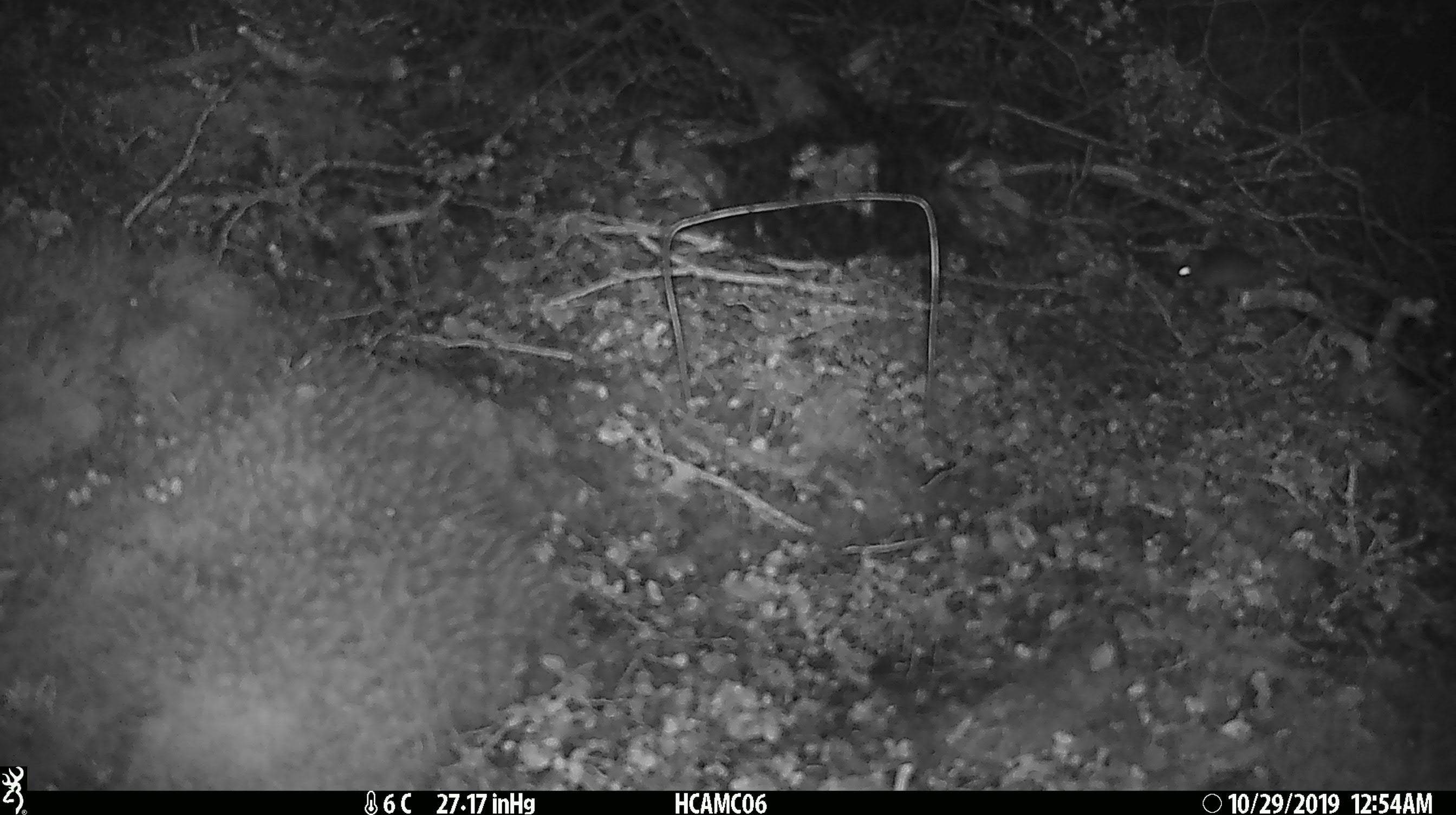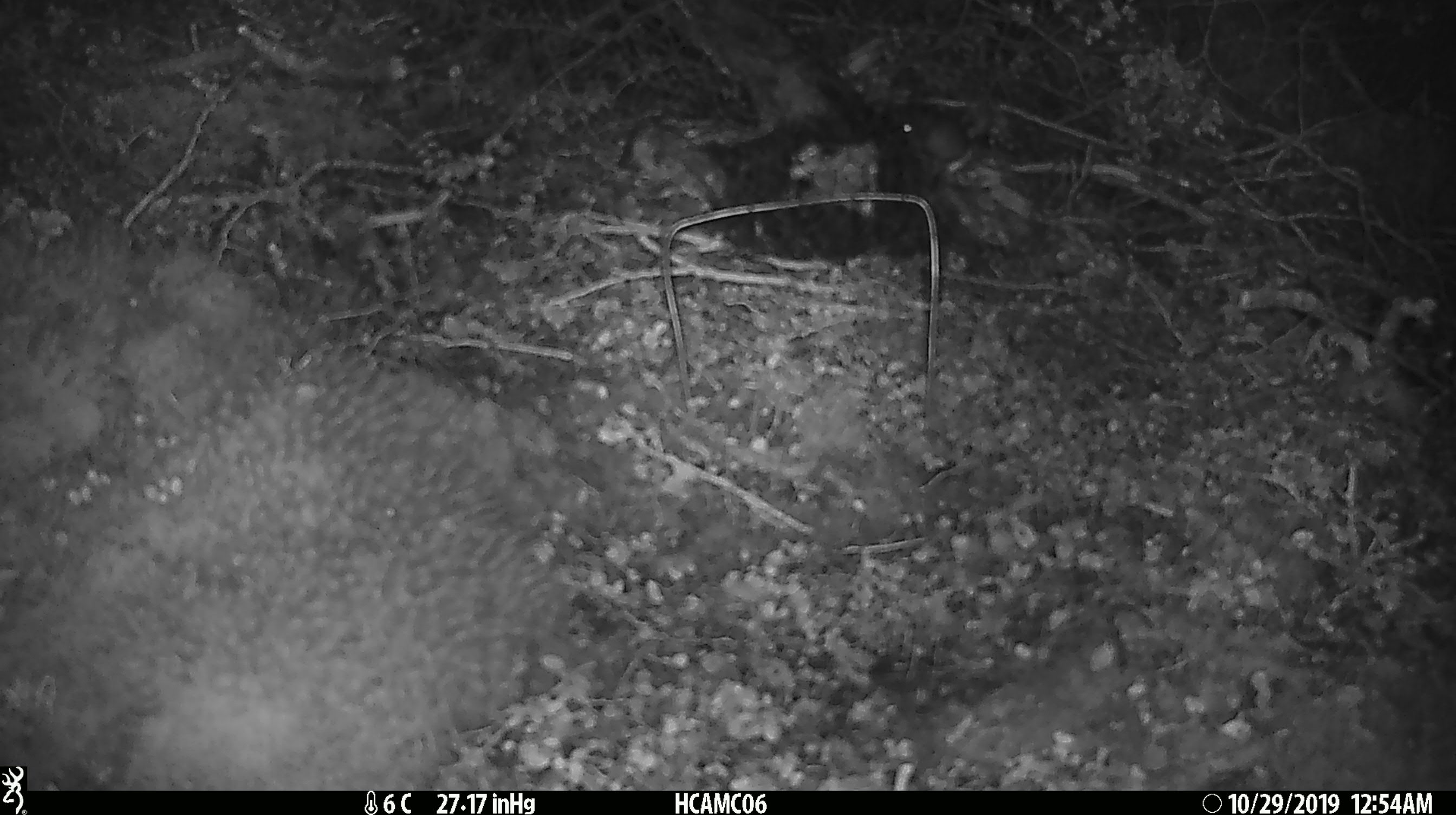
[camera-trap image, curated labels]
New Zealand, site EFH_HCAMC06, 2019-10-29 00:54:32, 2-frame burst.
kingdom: Animalia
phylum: Chordata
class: Mammalia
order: Rodentia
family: Muridae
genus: Mus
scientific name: Mus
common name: mouse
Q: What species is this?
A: Mouse (Mus).